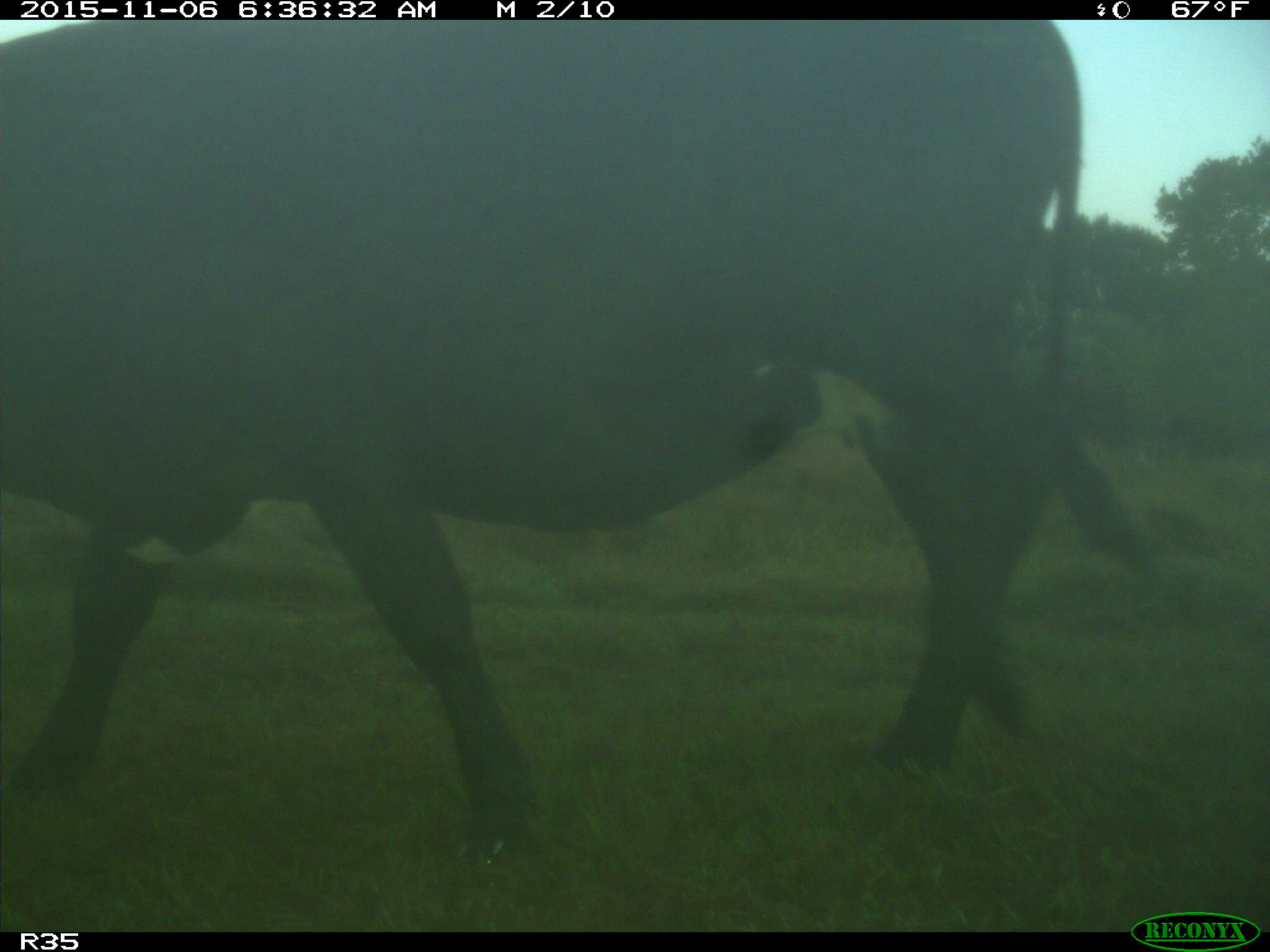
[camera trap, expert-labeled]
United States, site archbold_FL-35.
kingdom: Animalia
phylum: Chordata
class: Mammalia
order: Artiodactyla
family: Bovidae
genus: Bos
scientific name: Bos taurus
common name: domestic cow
Bos taurus (domestic cow).